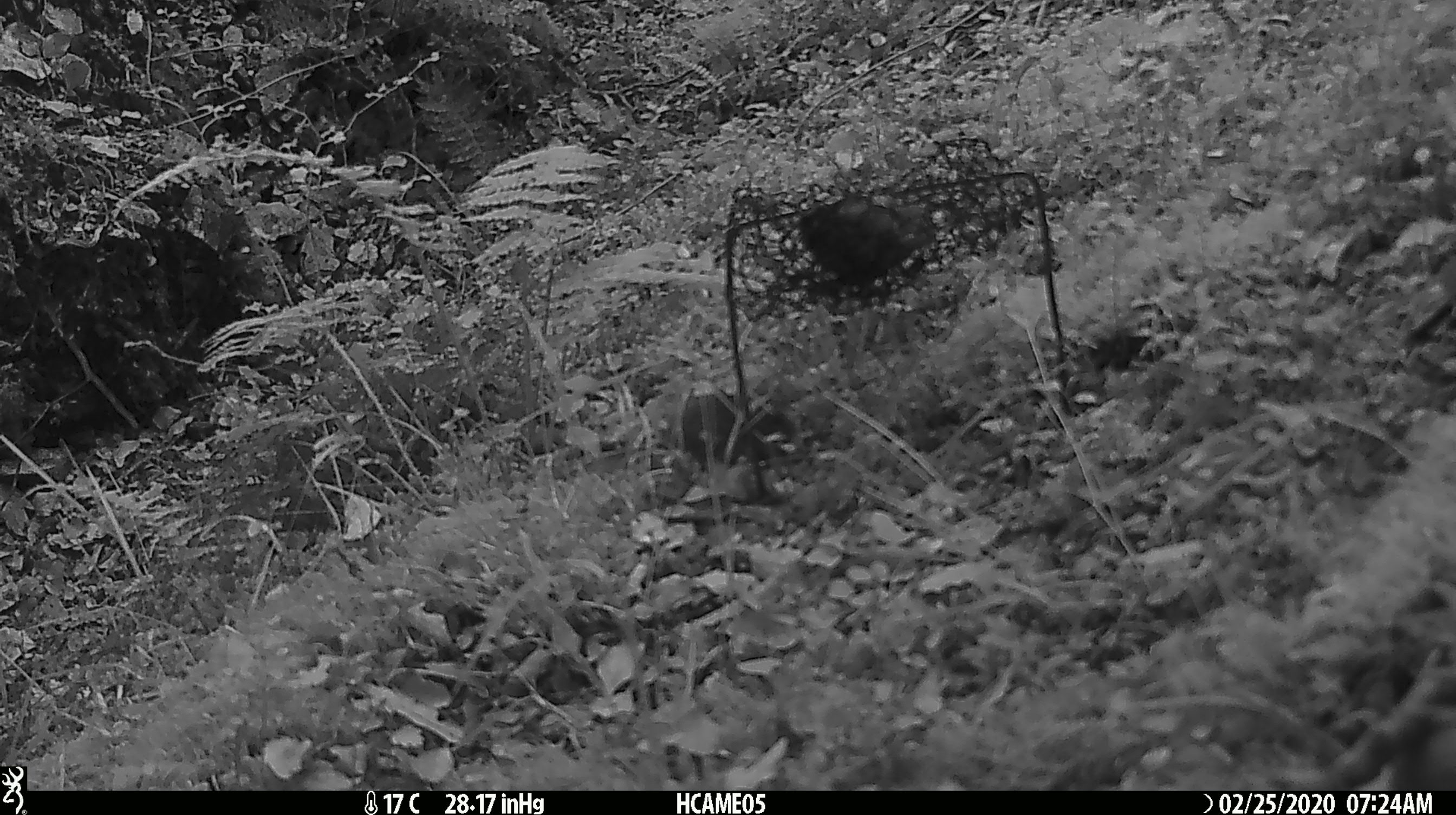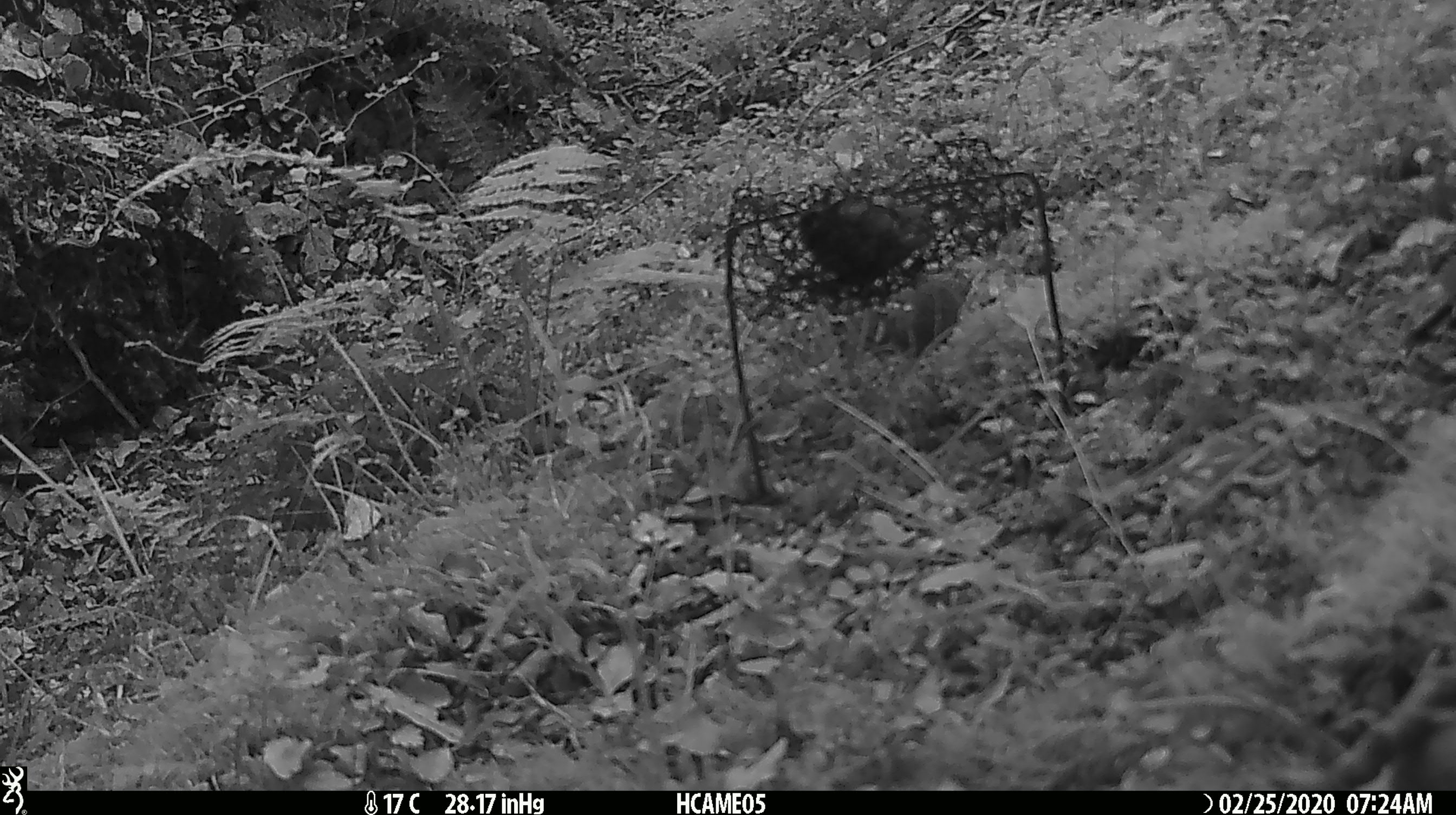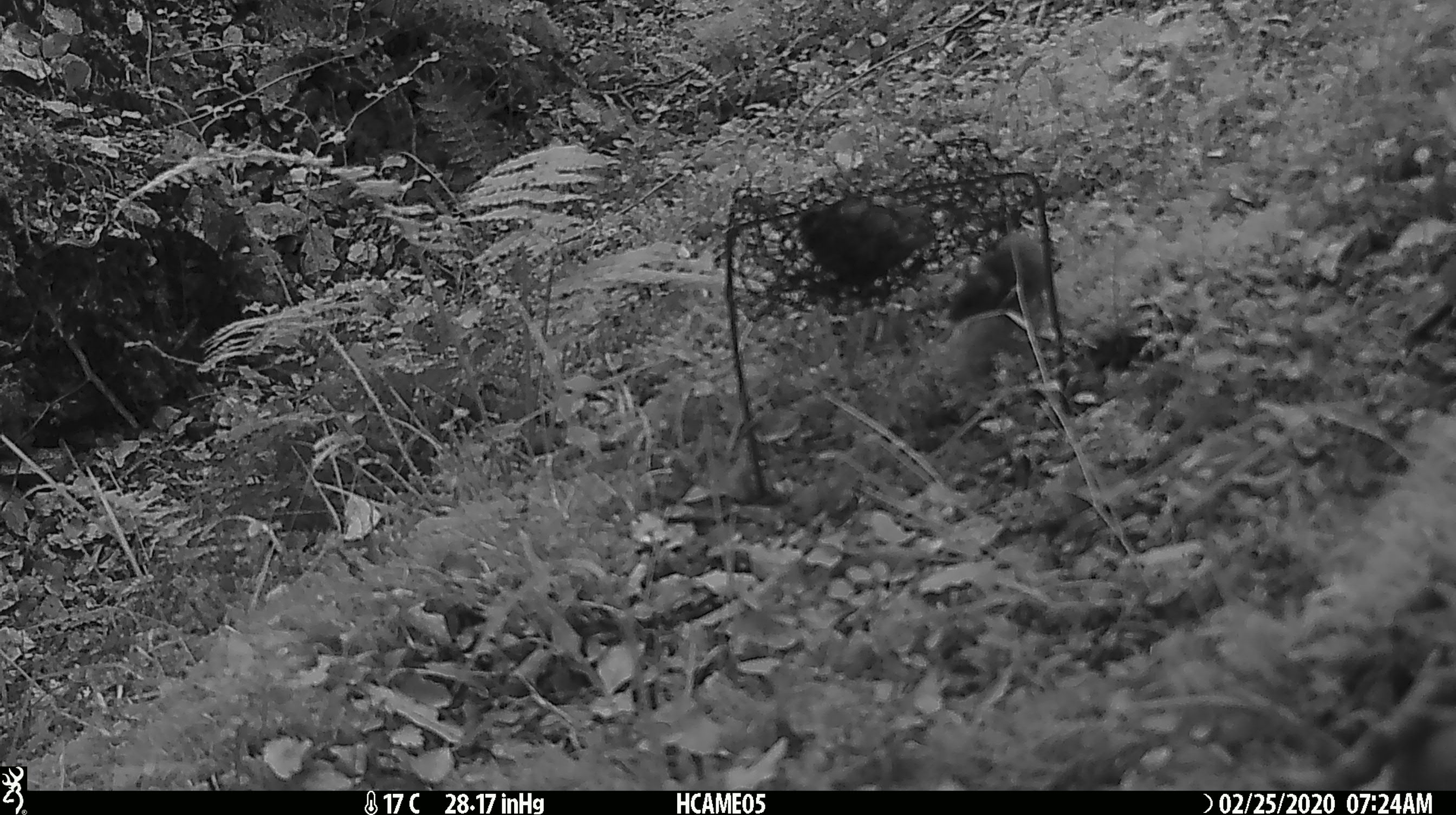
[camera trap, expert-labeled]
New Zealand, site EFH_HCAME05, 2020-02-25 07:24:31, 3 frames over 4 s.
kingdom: Animalia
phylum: Chordata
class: Mammalia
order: Rodentia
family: Muridae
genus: Mus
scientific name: Mus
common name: mouse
Mouse (Mus).